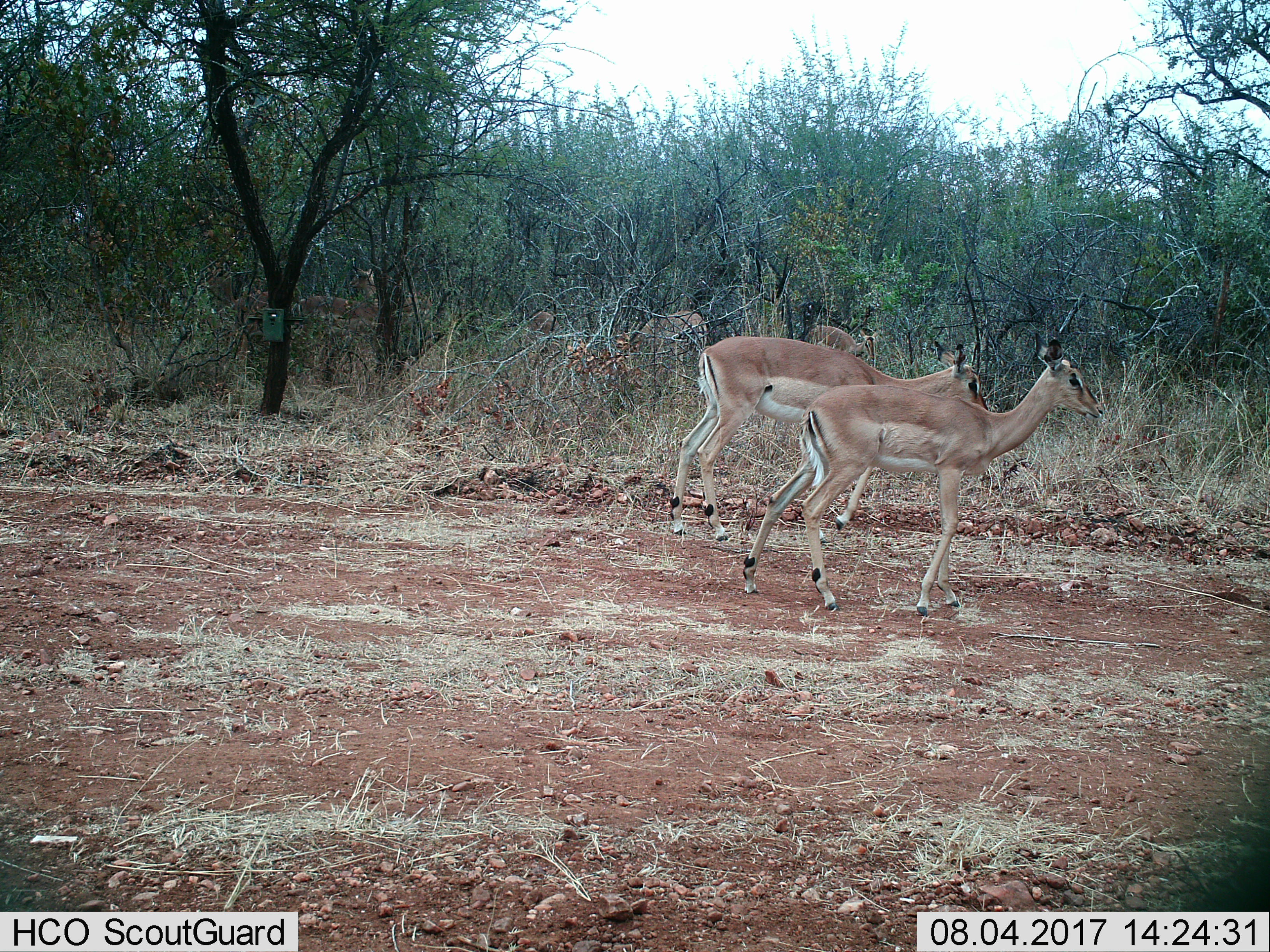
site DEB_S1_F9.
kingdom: Animalia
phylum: Chordata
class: Mammalia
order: Artiodactyla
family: Bovidae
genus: Aepyceros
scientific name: Aepyceros melampus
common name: impala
Impala (Aepyceros melampus), count 6. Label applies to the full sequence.